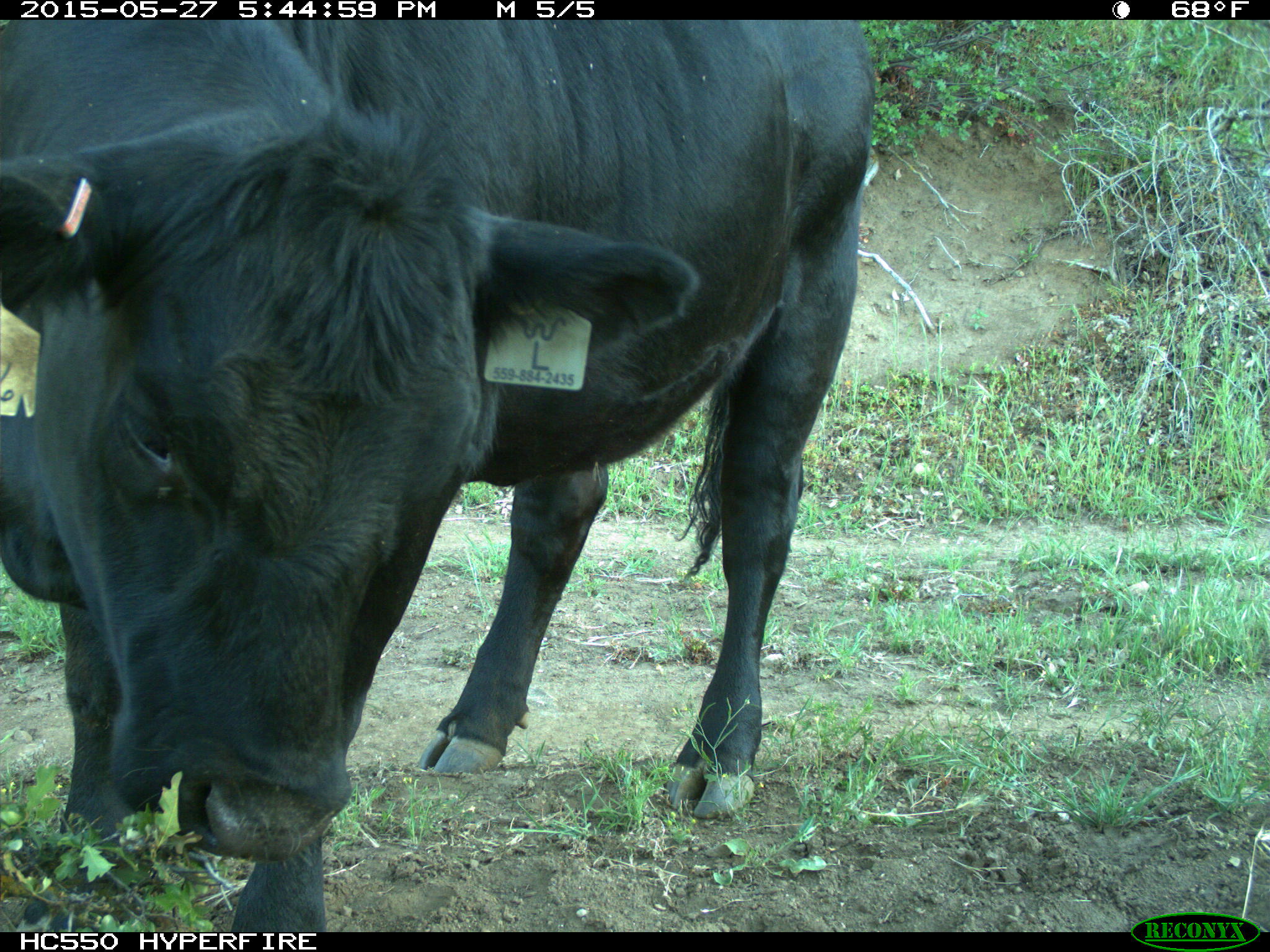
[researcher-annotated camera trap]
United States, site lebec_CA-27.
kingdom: Animalia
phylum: Chordata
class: Mammalia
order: Artiodactyla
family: Bovidae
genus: Bos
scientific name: Bos taurus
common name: domestic cow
Bos taurus (domestic cow).